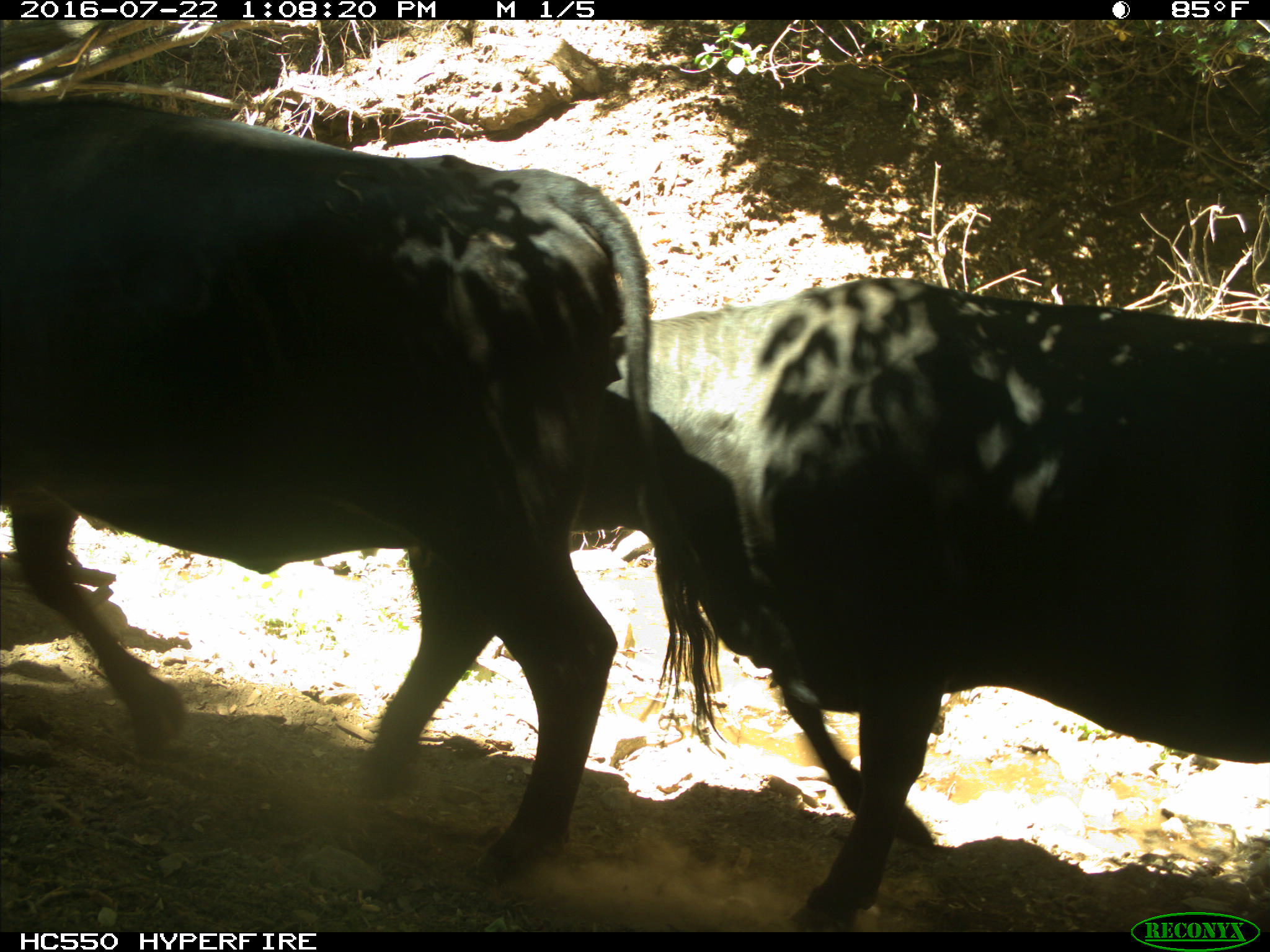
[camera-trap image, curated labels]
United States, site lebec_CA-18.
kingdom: Animalia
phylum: Chordata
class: Mammalia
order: Artiodactyla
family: Bovidae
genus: Bos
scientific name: Bos taurus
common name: domestic cow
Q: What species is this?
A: Bos taurus (domestic cow).